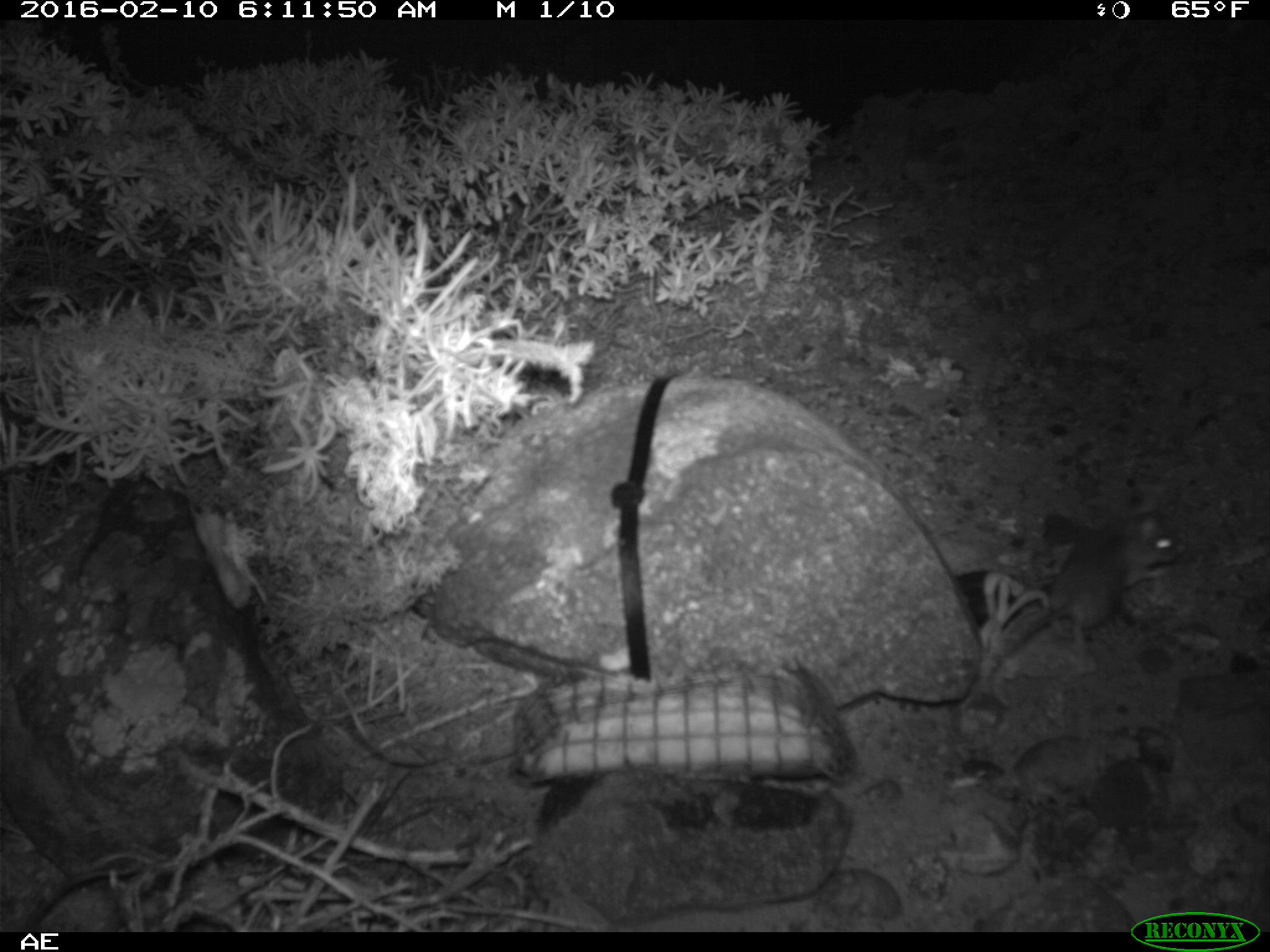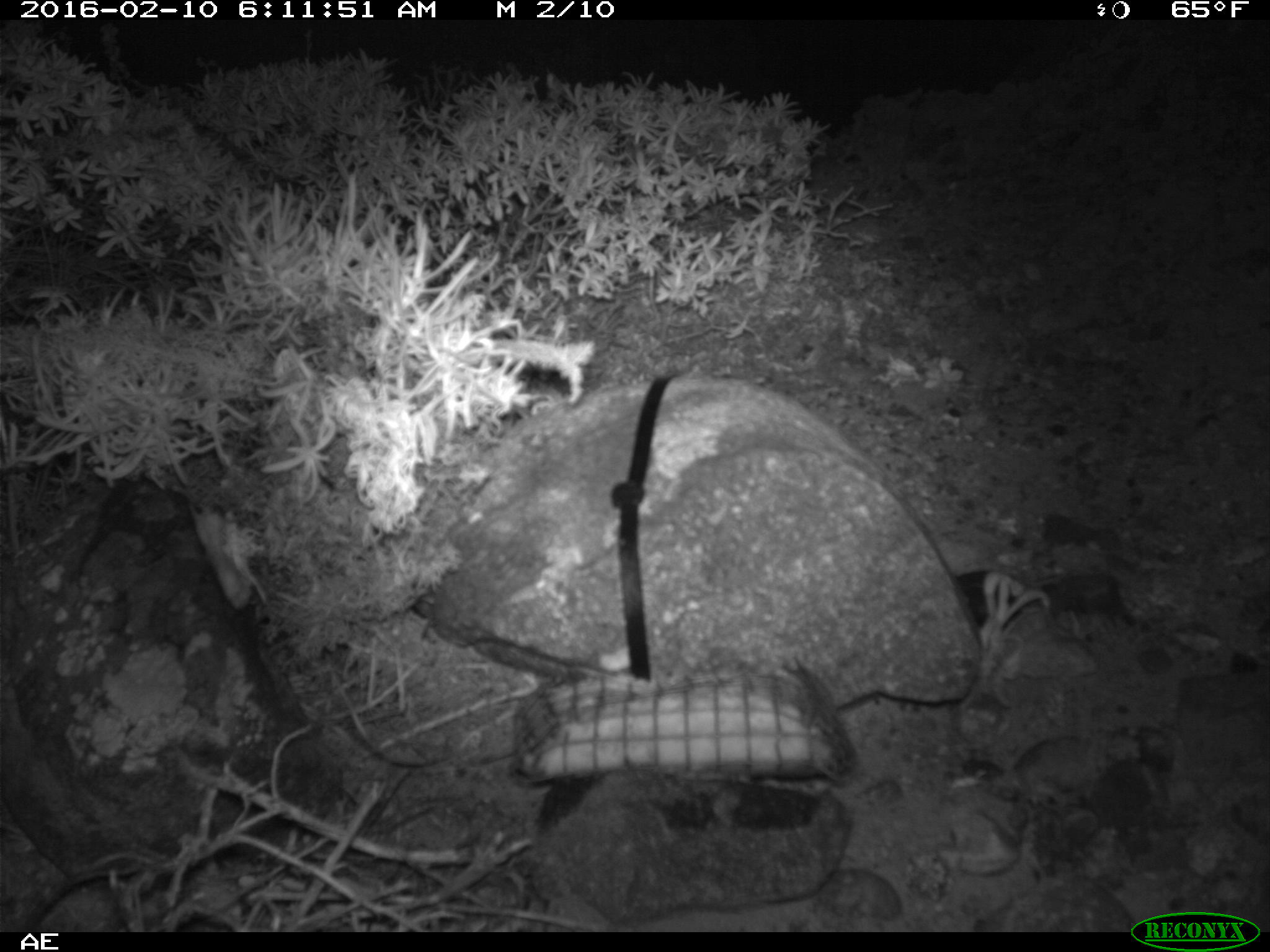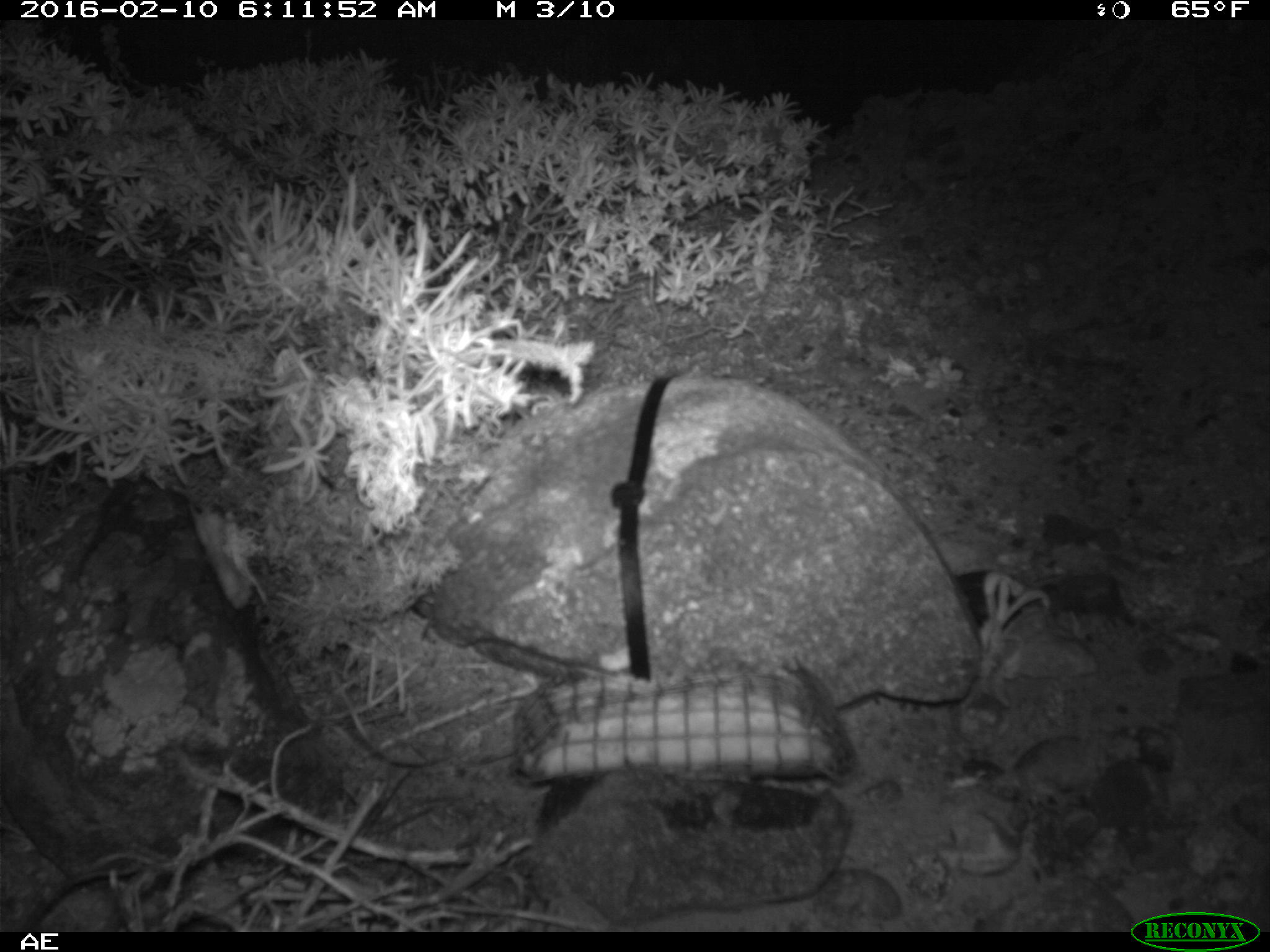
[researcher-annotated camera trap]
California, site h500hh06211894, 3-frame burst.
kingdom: Animalia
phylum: Chordata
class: Mammalia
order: Rodentia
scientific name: Rodentia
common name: rodent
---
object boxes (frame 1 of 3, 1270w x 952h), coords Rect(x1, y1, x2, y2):
rodent: Rect(981, 500, 1184, 679)